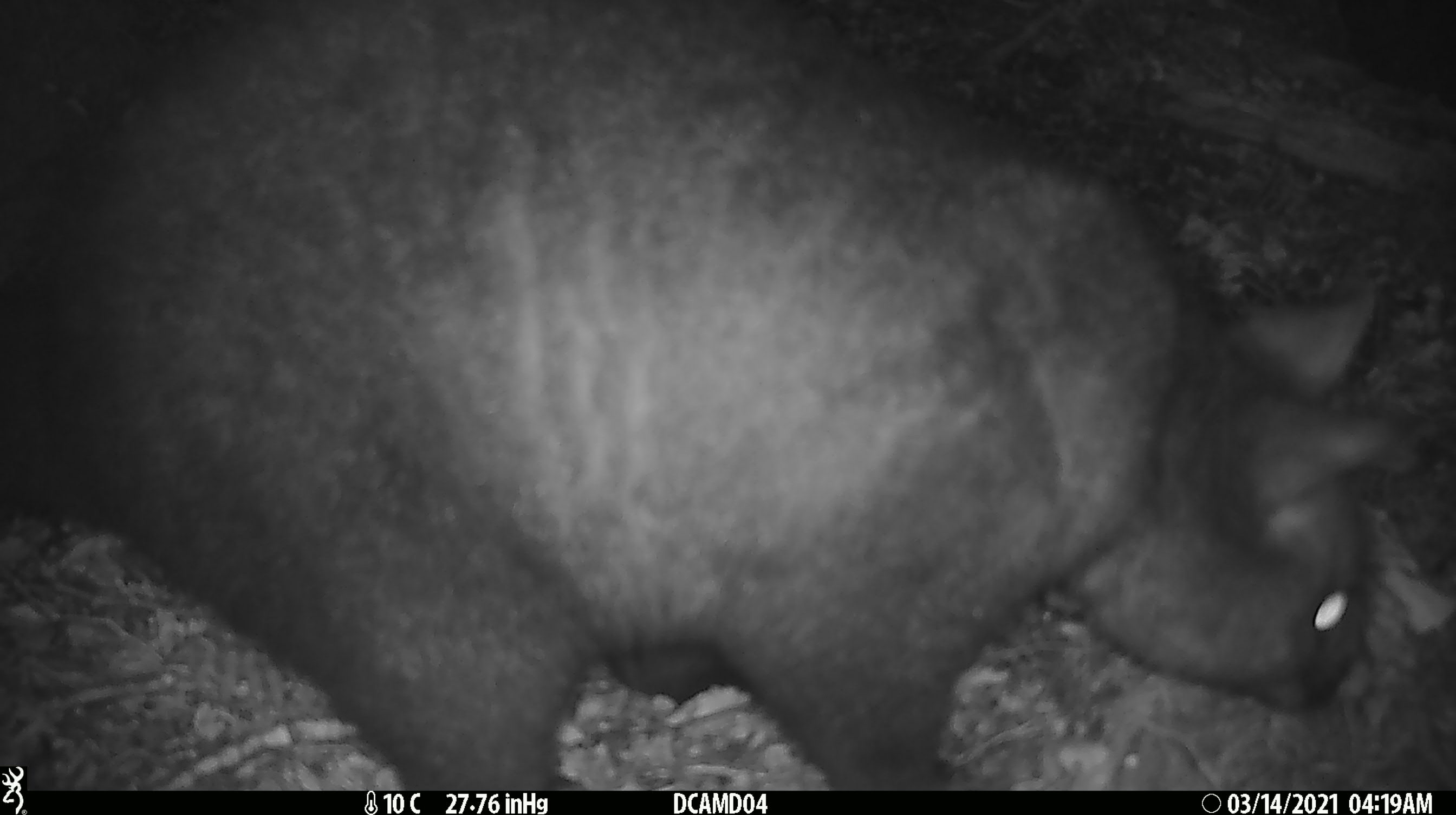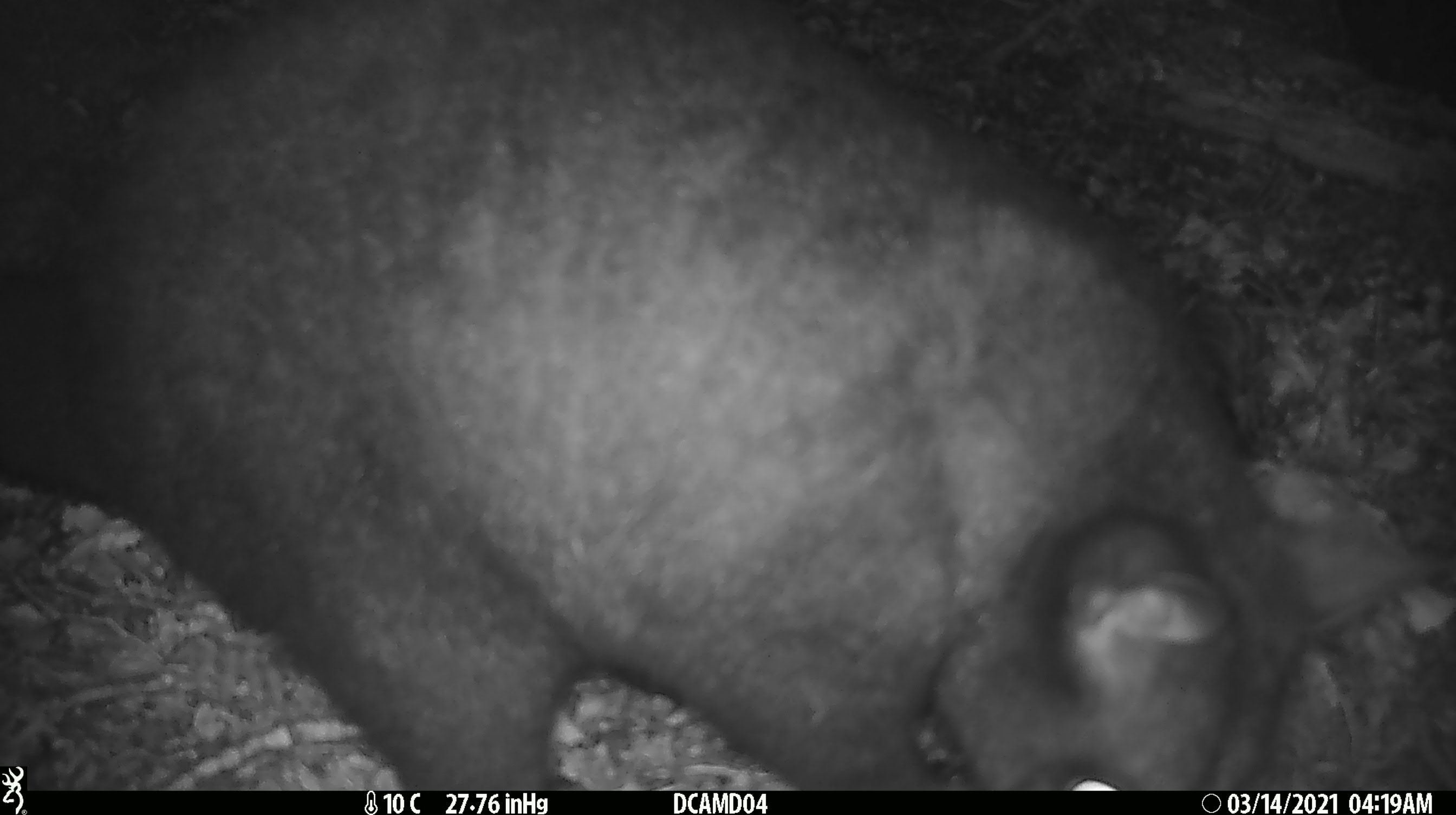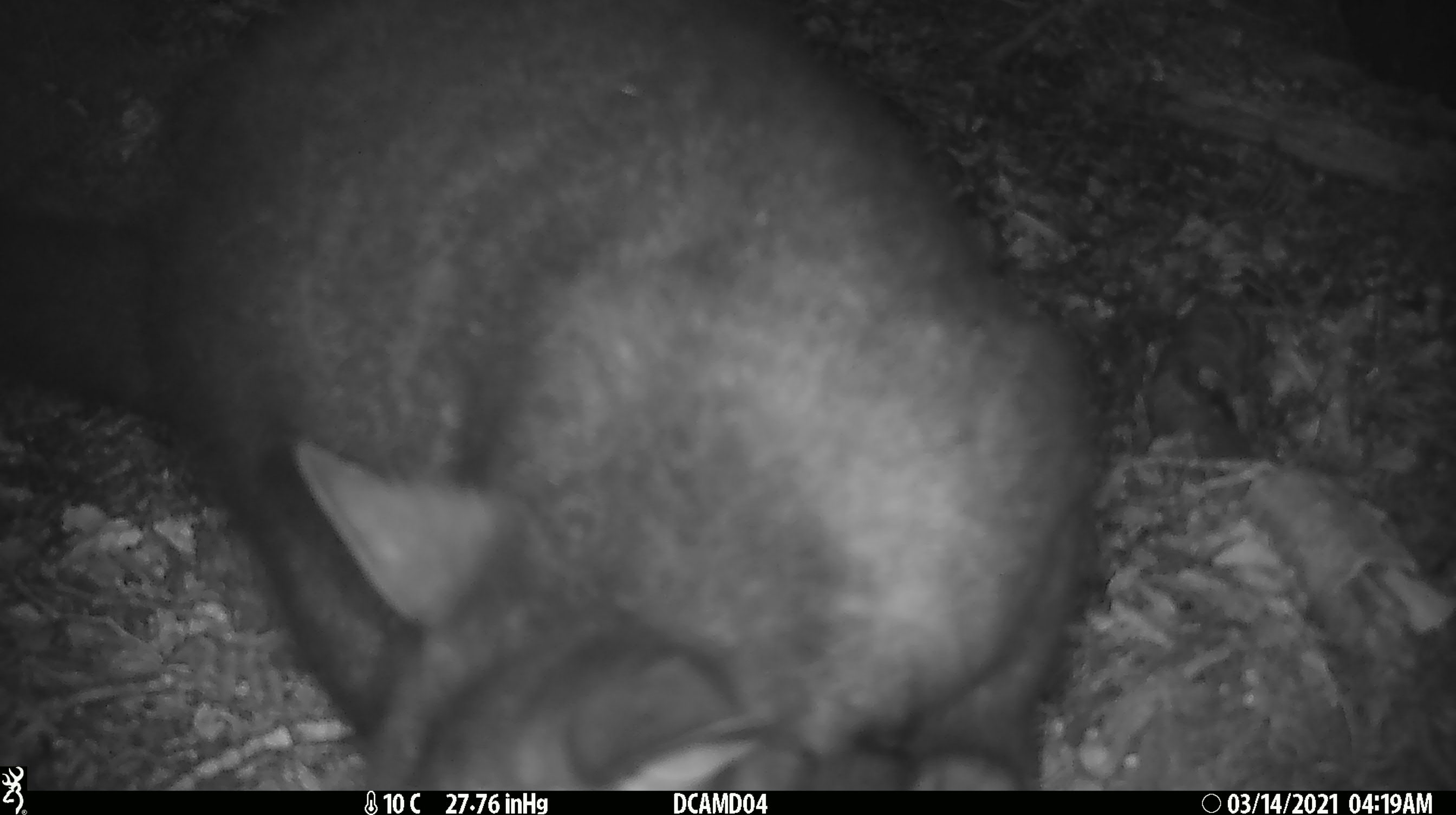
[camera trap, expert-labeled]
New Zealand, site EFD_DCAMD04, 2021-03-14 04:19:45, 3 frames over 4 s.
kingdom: Animalia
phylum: Chordata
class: Mammalia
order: Diprotodontia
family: Phalangeridae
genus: Trichosurus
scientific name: Trichosurus vulpecula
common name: common brushtail possum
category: possum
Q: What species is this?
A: Possum (common brushtail possum) (Trichosurus vulpecula).